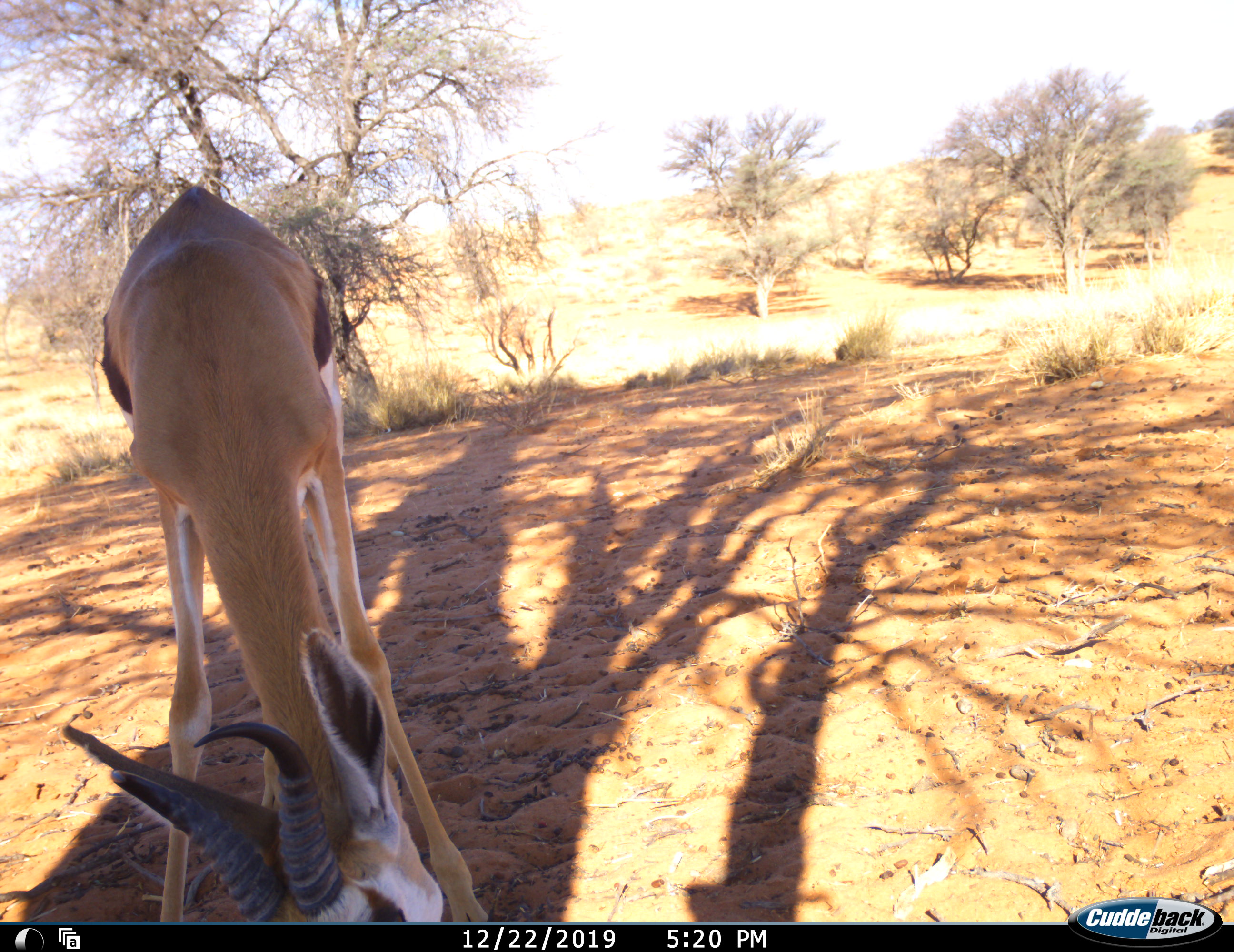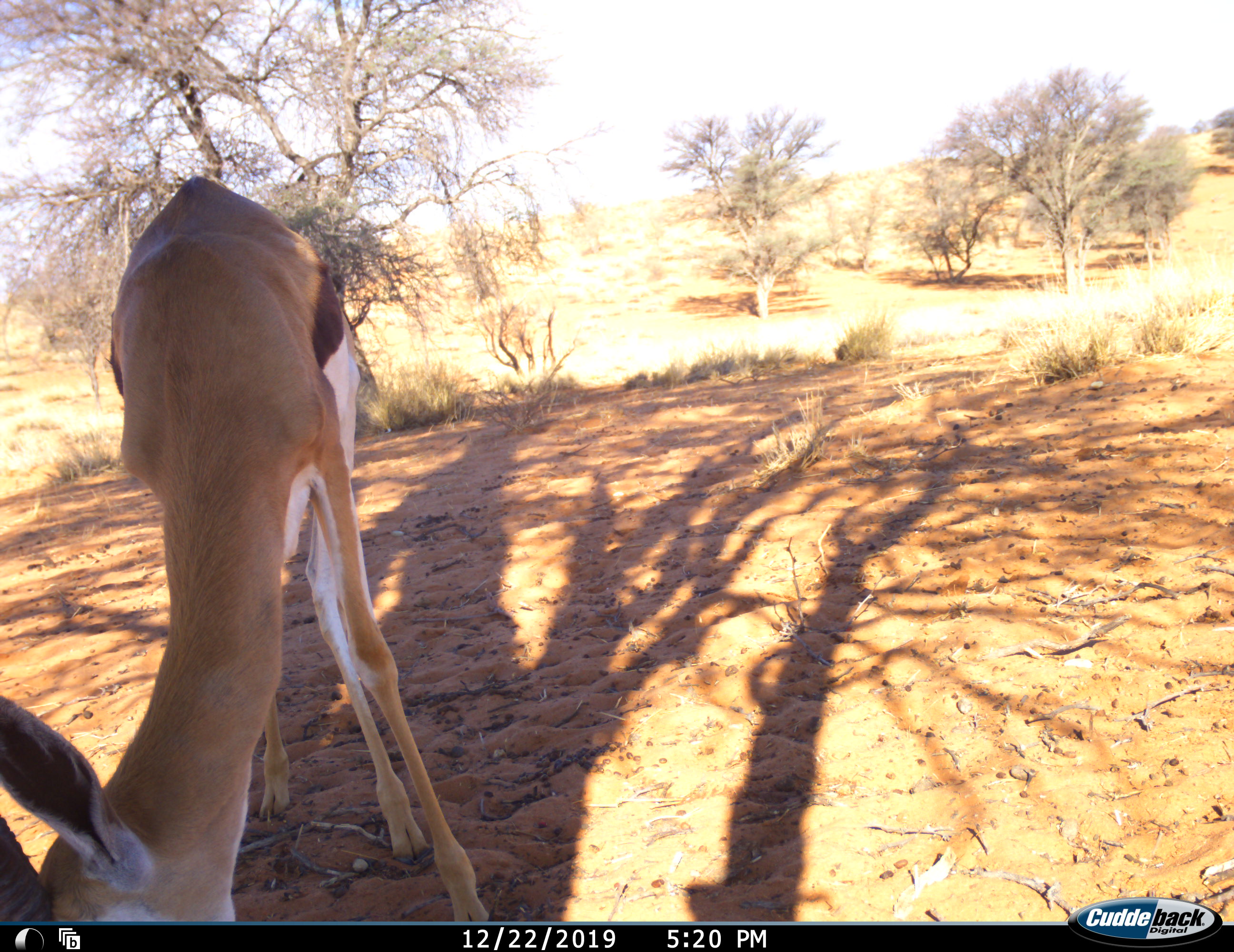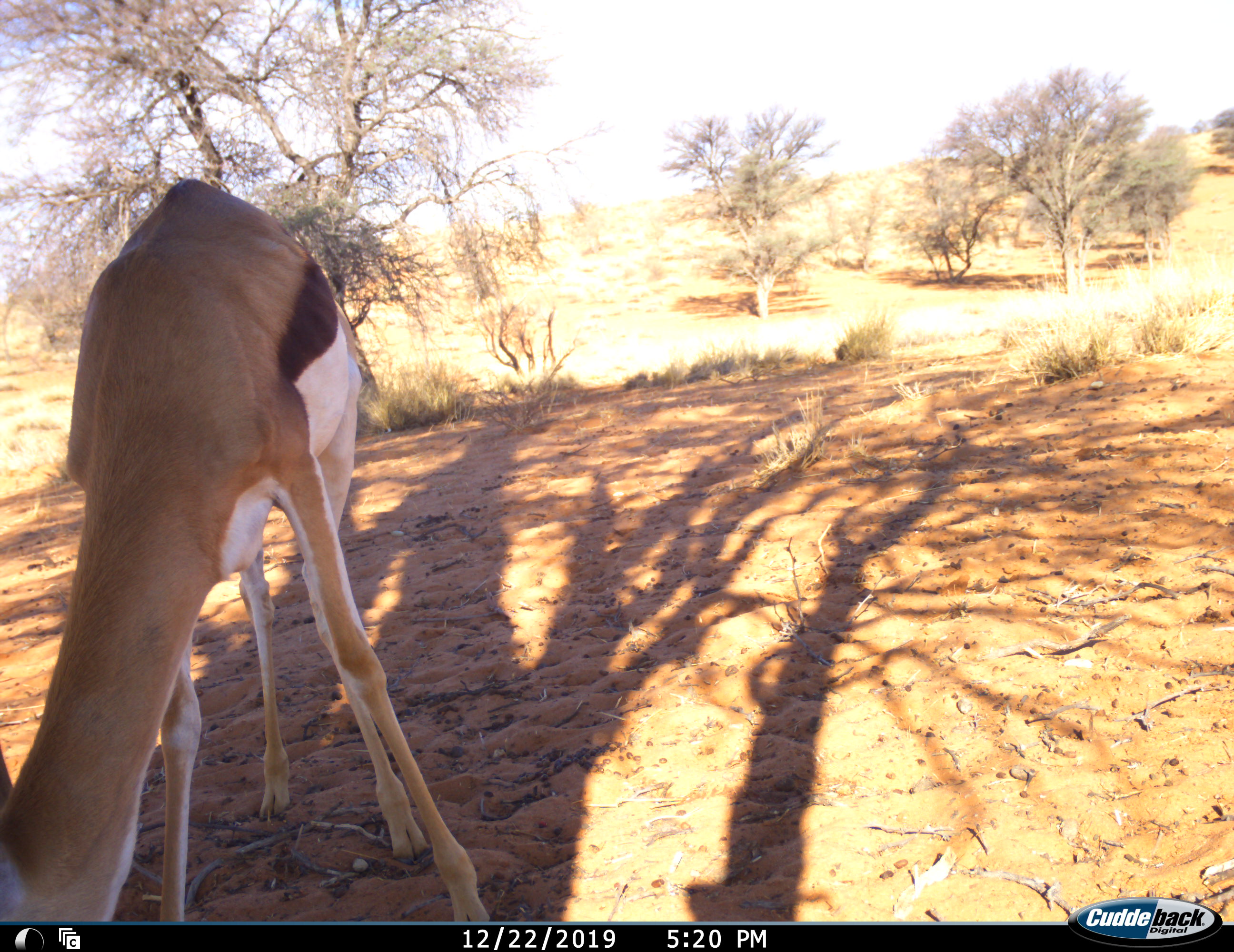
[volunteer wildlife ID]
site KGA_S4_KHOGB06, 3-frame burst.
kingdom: Animalia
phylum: Chordata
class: Mammalia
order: Artiodactyla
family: Bovidae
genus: Antidorcas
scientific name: Antidorcas marsupialis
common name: springbok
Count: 1.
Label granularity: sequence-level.